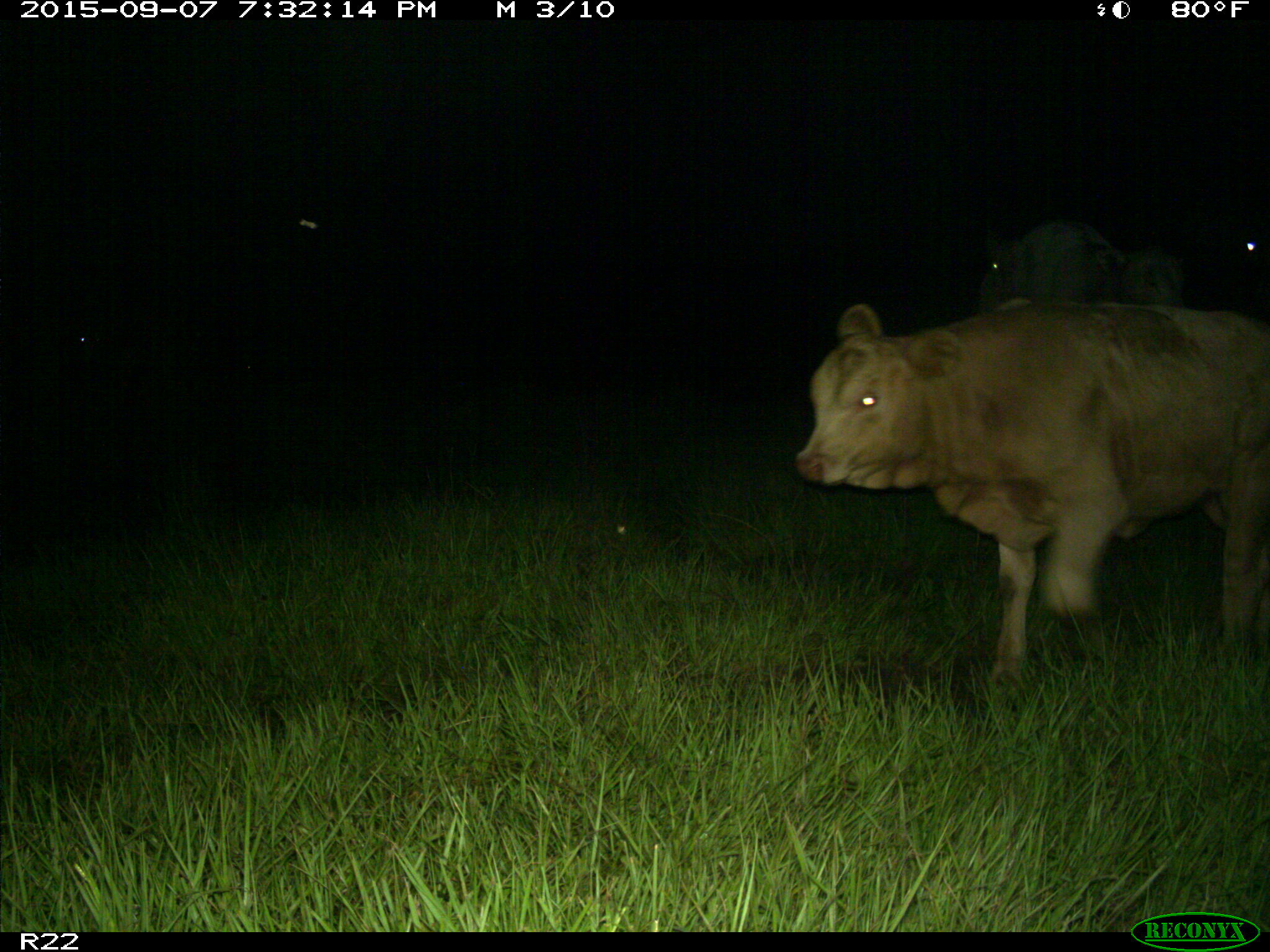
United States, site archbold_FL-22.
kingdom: Animalia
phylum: Chordata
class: Mammalia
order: Artiodactyla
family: Bovidae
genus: Bos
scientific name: Bos taurus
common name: domestic cow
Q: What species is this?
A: Bos taurus (domestic cow).